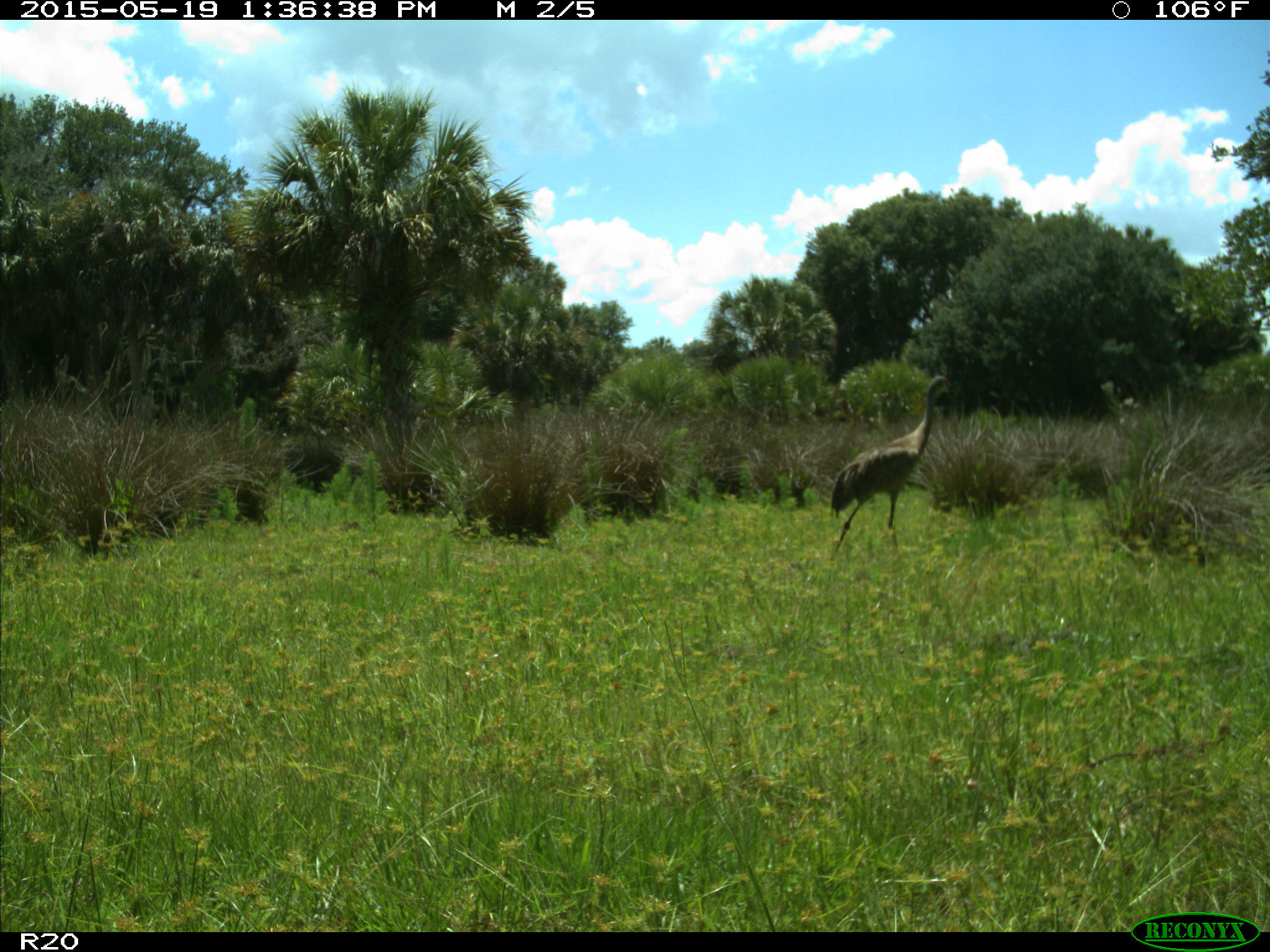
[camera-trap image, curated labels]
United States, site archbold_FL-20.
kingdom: Animalia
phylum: Chordata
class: Aves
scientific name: Aves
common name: birds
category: unidentified bird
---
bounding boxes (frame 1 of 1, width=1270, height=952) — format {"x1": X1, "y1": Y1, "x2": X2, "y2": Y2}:
animal: {"x1": 830, "y1": 376, "x2": 958, "y2": 558}